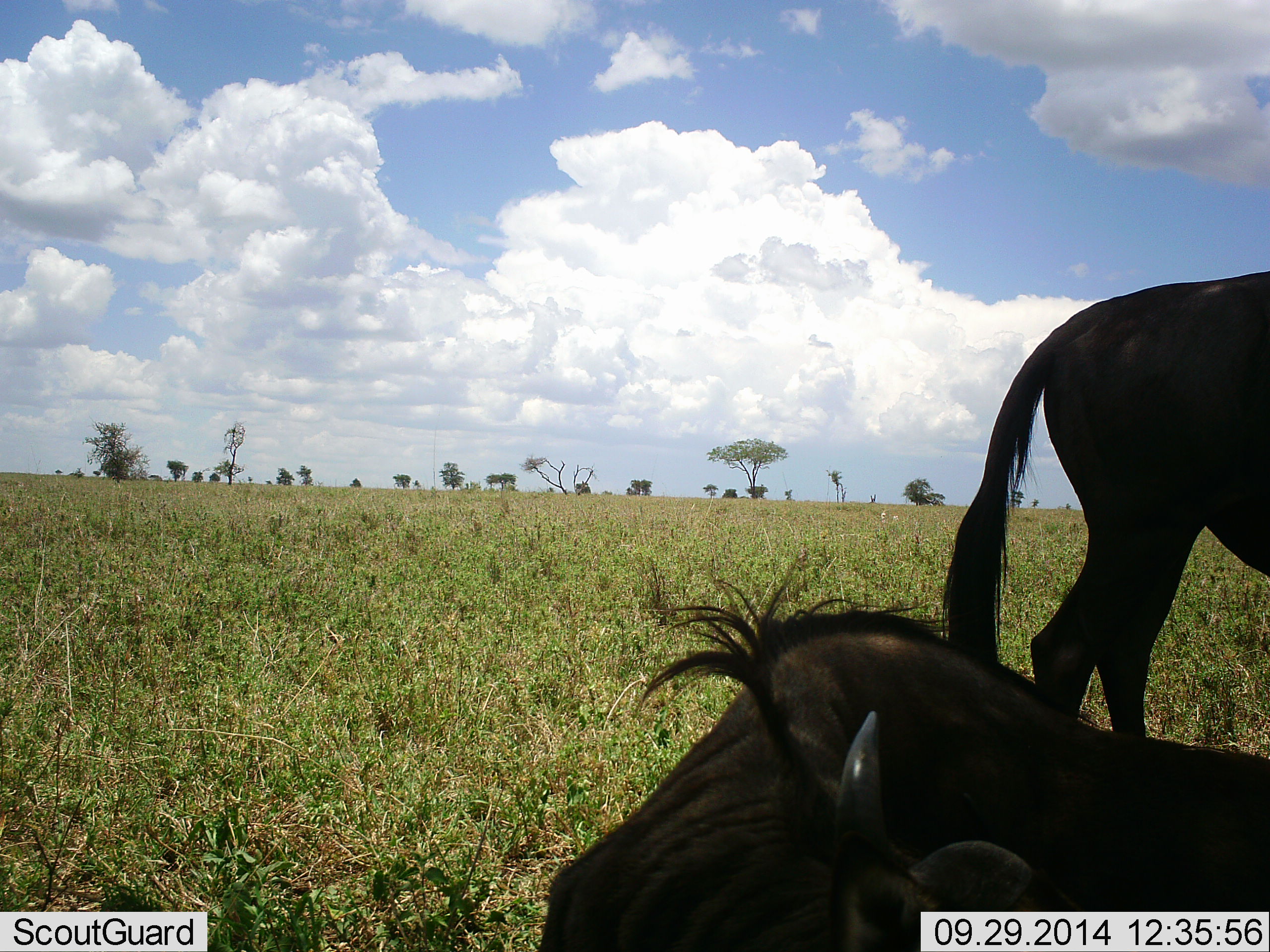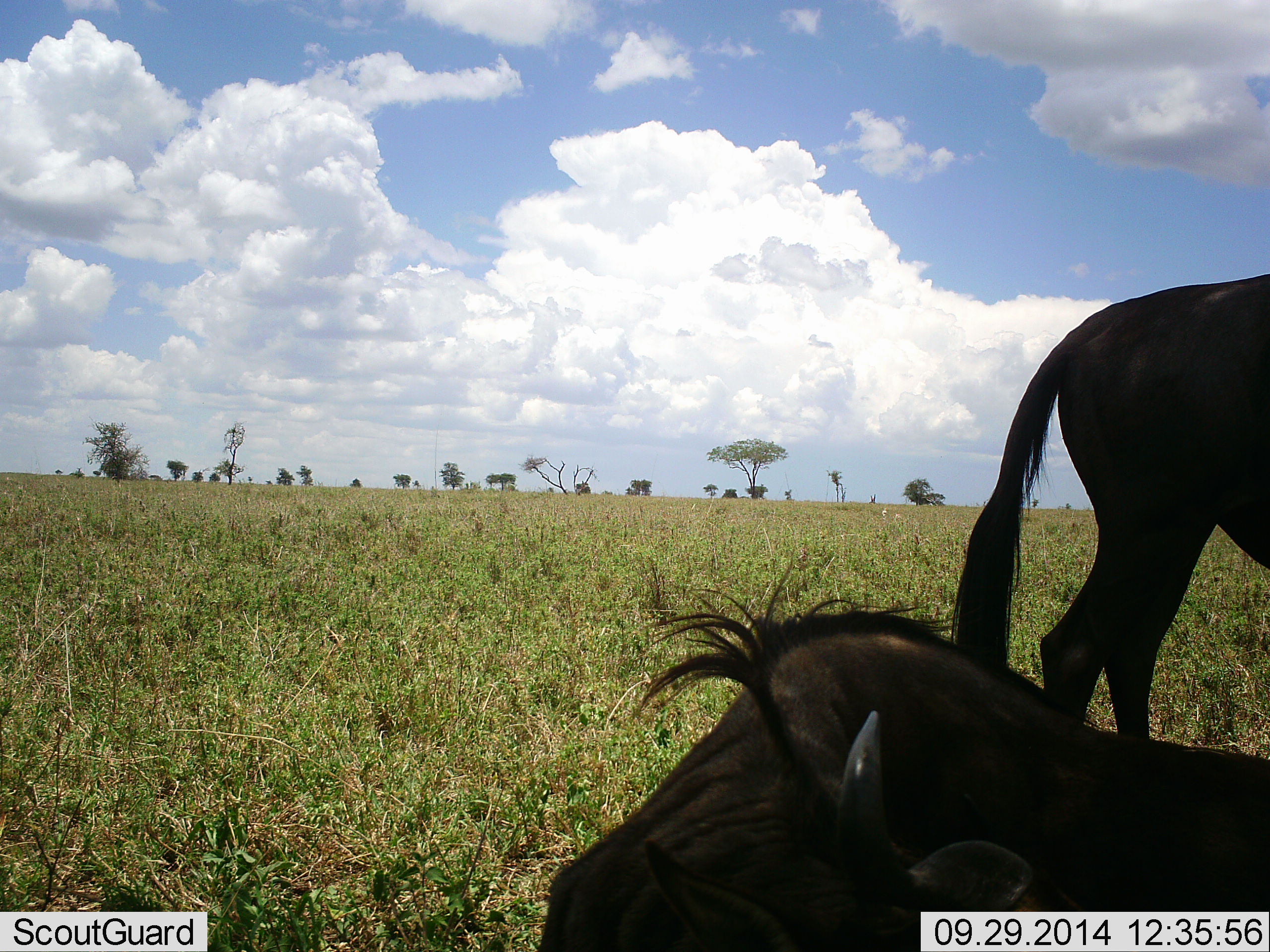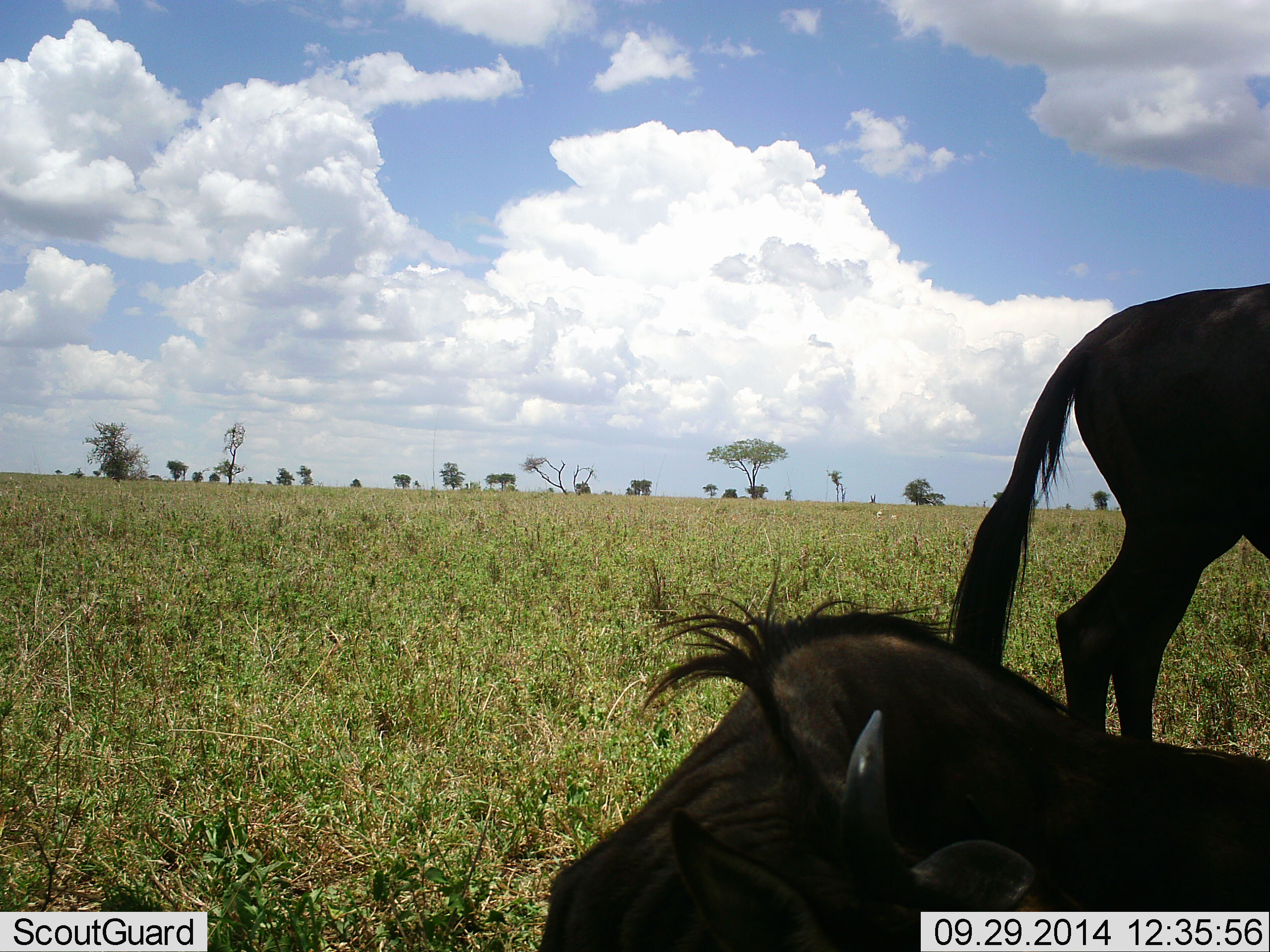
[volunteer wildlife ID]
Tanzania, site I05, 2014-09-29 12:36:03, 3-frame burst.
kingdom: Animalia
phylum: Chordata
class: Mammalia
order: Artiodactyla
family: Bovidae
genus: Connochaetes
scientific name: Connochaetes taurinus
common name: blue wildebeest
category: wildebeest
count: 2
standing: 70%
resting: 100%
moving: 0%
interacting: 0%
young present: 10%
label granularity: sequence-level